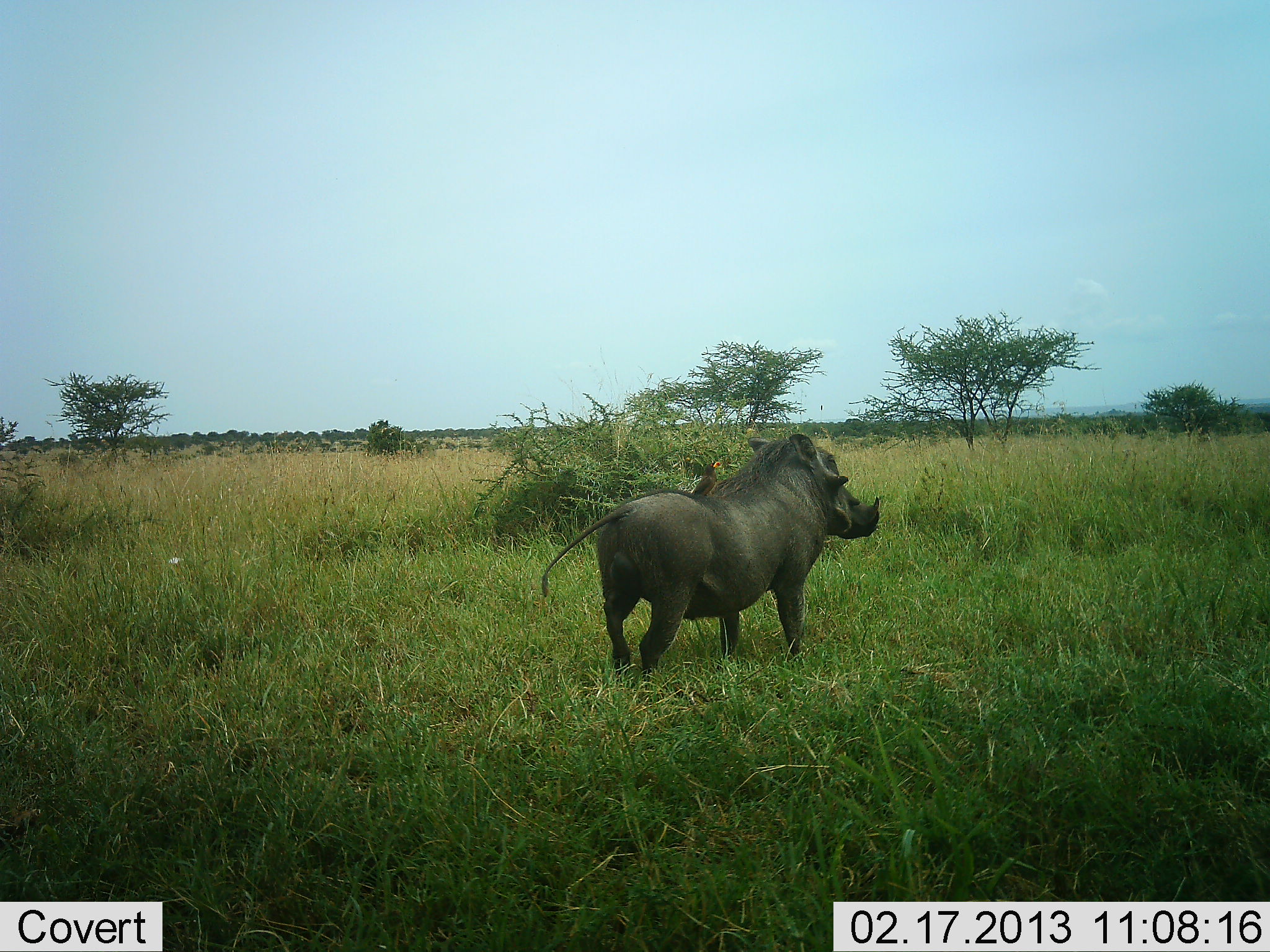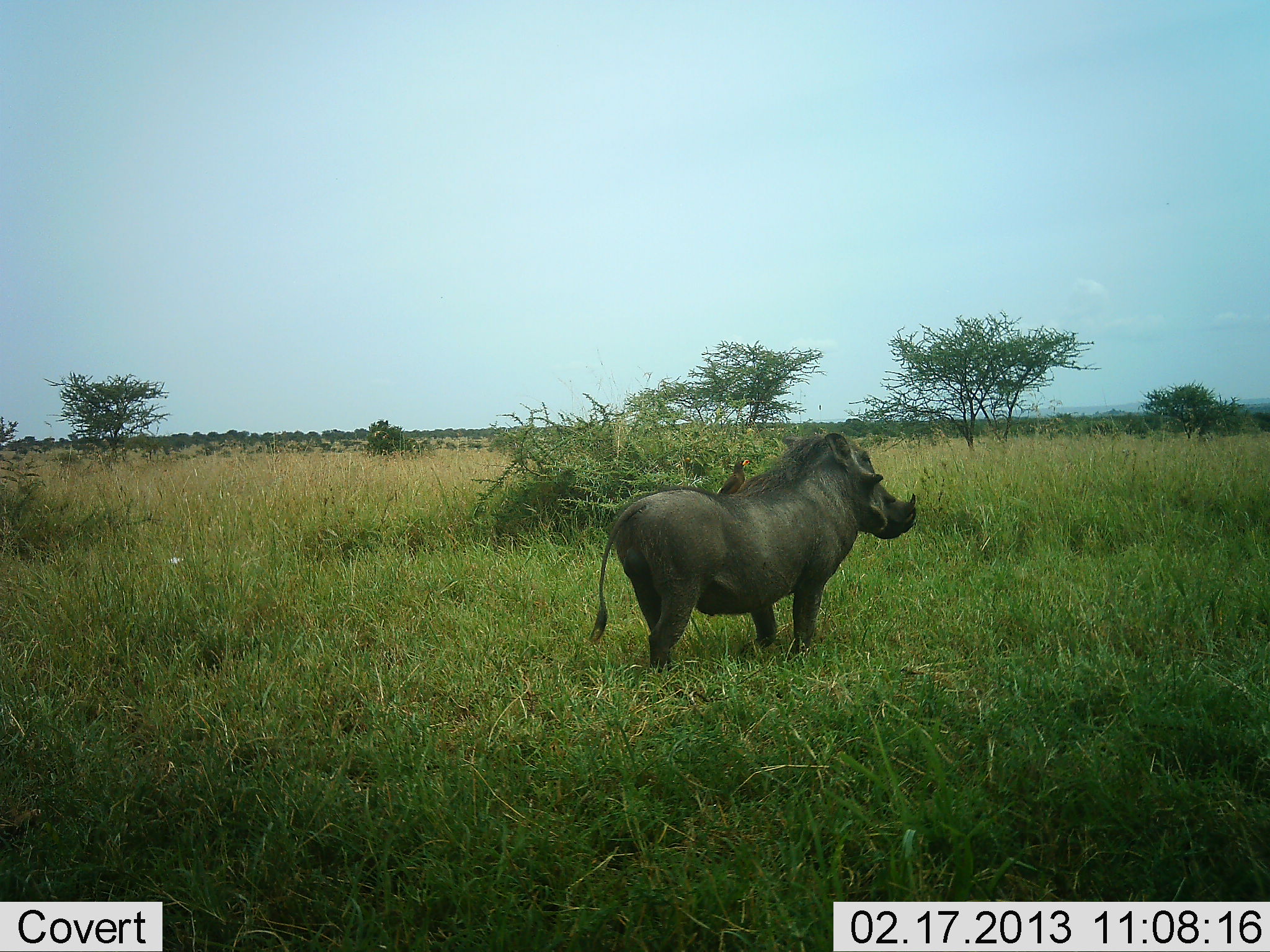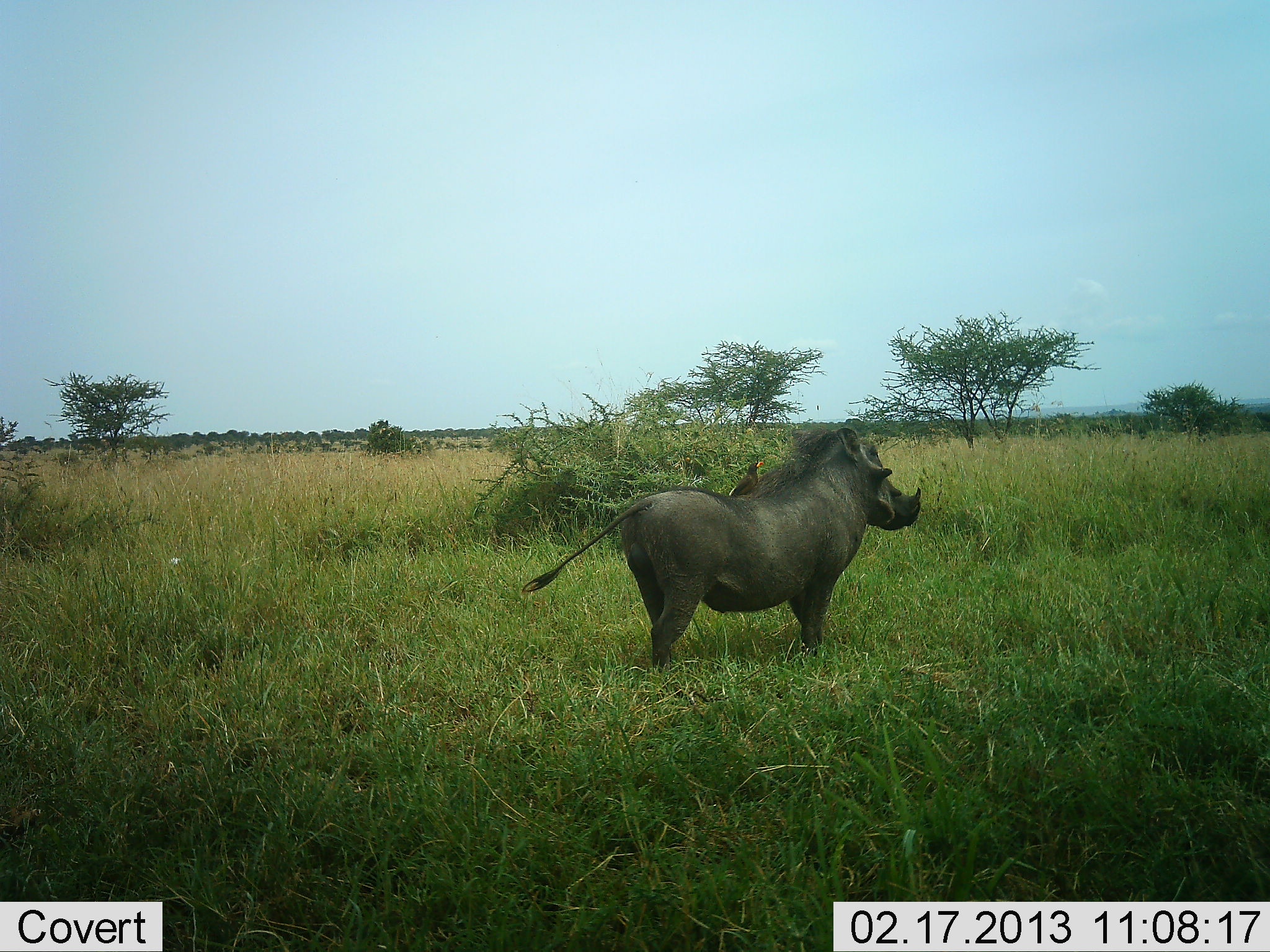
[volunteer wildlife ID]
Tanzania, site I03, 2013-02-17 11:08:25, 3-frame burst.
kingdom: Animalia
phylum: Chordata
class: Aves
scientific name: Aves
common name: bird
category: otherbird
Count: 1.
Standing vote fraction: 59%.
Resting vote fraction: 18%.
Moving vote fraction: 0%.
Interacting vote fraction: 35%.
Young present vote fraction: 0%.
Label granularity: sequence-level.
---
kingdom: Animalia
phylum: Chordata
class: Mammalia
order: Artiodactyla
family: Suidae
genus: Phacochoerus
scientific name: Phacochoerus africanus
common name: warthog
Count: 1.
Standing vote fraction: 31%.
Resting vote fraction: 0%.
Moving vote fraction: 77%.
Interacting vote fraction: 0%.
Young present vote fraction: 0%.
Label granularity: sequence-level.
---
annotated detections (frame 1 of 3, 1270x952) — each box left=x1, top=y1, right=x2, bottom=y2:
animal: left=540, top=434, right=880, bottom=688; left=694, top=462, right=721, bottom=498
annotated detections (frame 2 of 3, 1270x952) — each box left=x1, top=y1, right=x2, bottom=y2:
animal: left=589, top=434, right=915, bottom=670; left=716, top=459, right=750, bottom=495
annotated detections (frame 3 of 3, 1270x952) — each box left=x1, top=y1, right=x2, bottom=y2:
animal: left=525, top=426, right=921, bottom=670; left=728, top=461, right=763, bottom=497